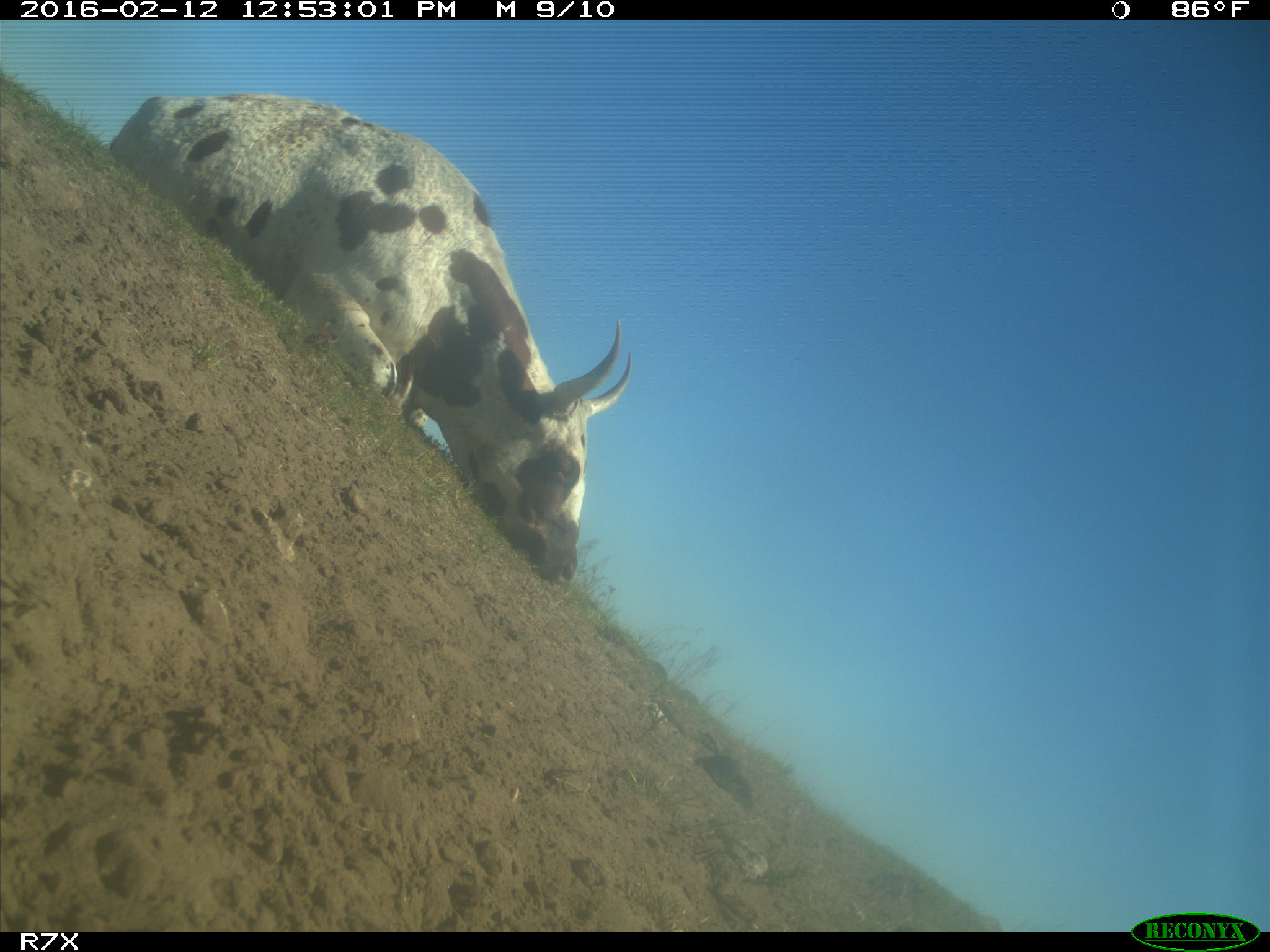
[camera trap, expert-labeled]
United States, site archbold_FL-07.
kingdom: Animalia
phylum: Chordata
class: Mammalia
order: Artiodactyla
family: Bovidae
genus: Bos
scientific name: Bos taurus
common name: domestic cow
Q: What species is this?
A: Bos taurus (domestic cow).